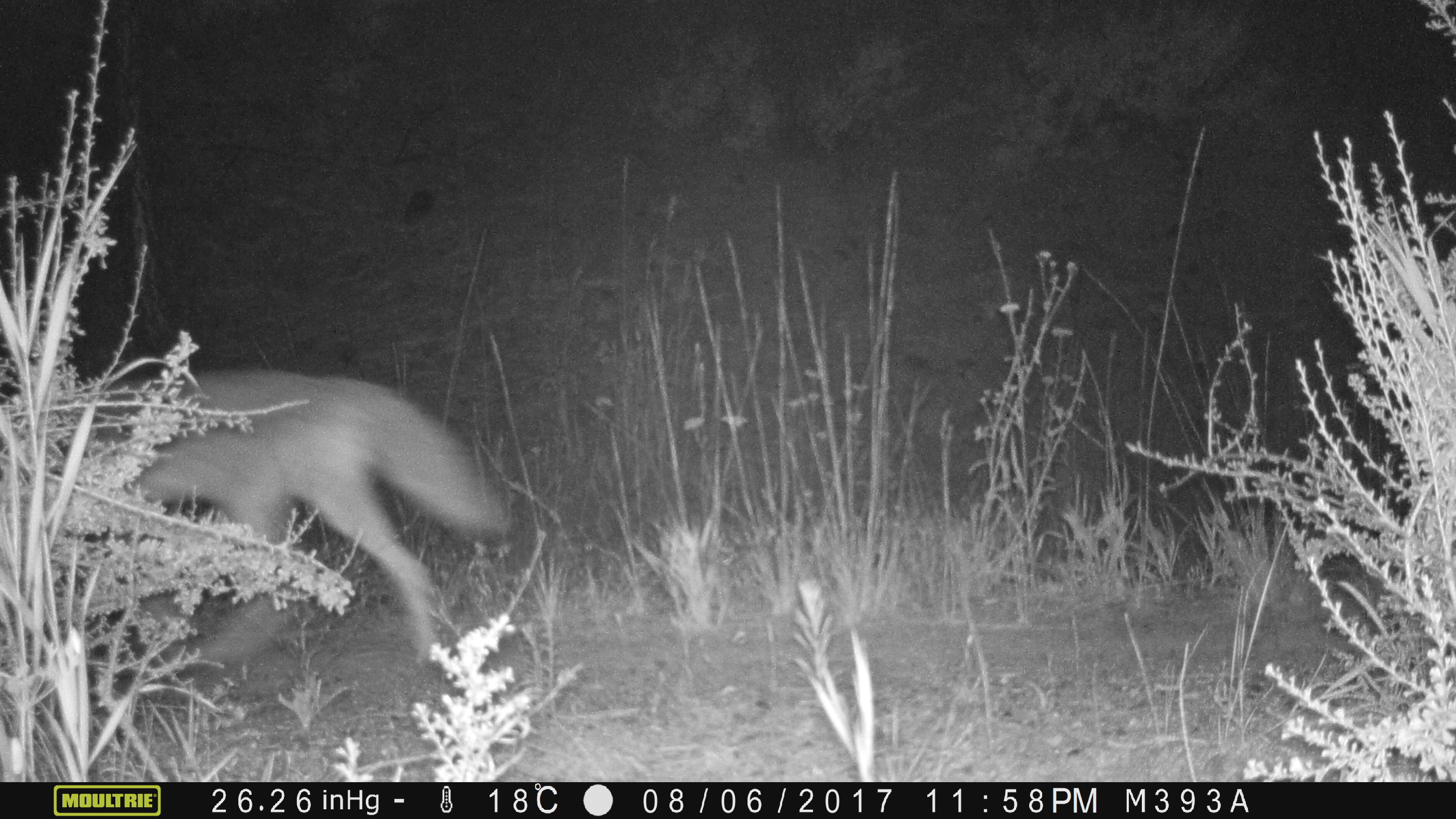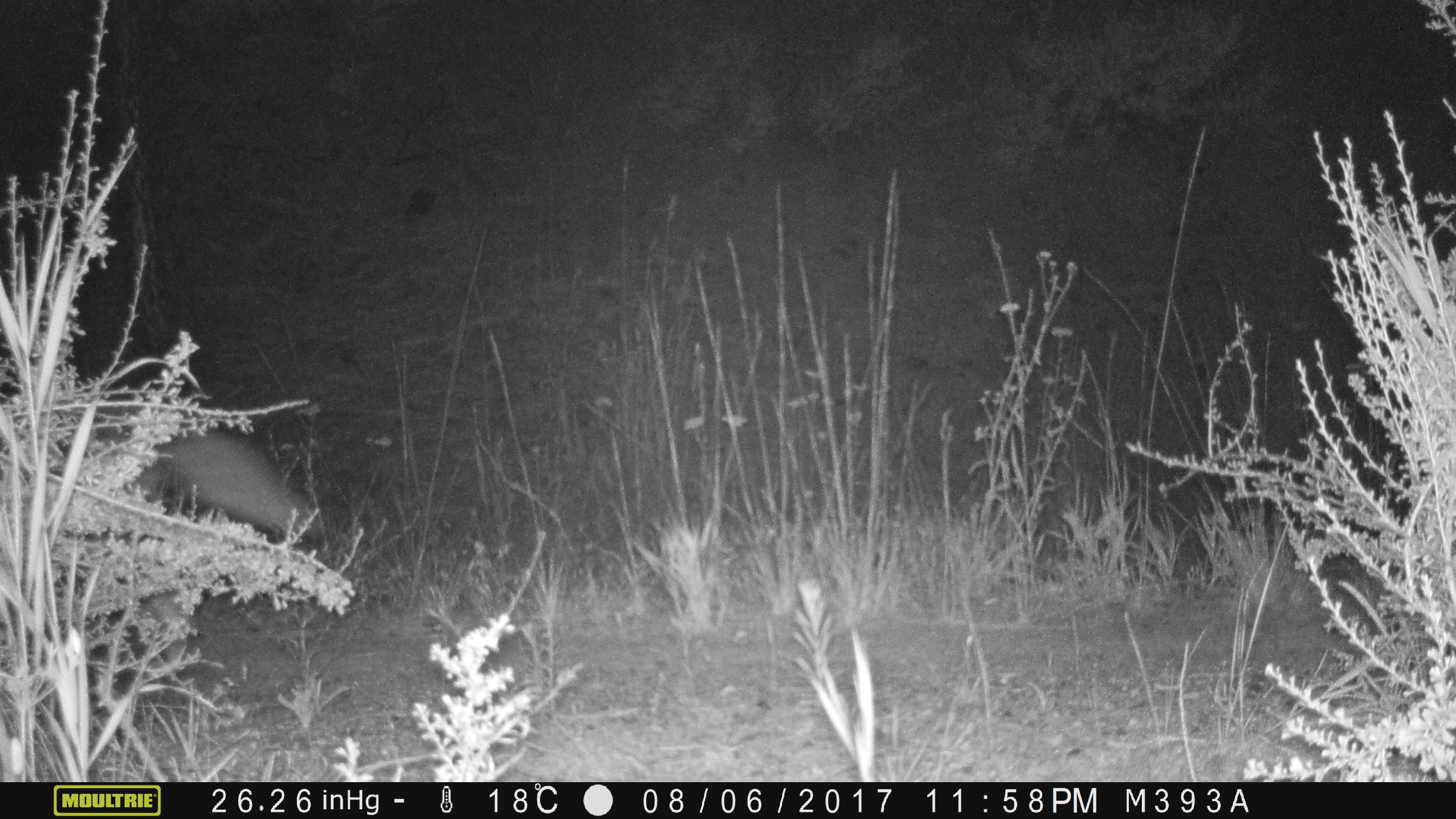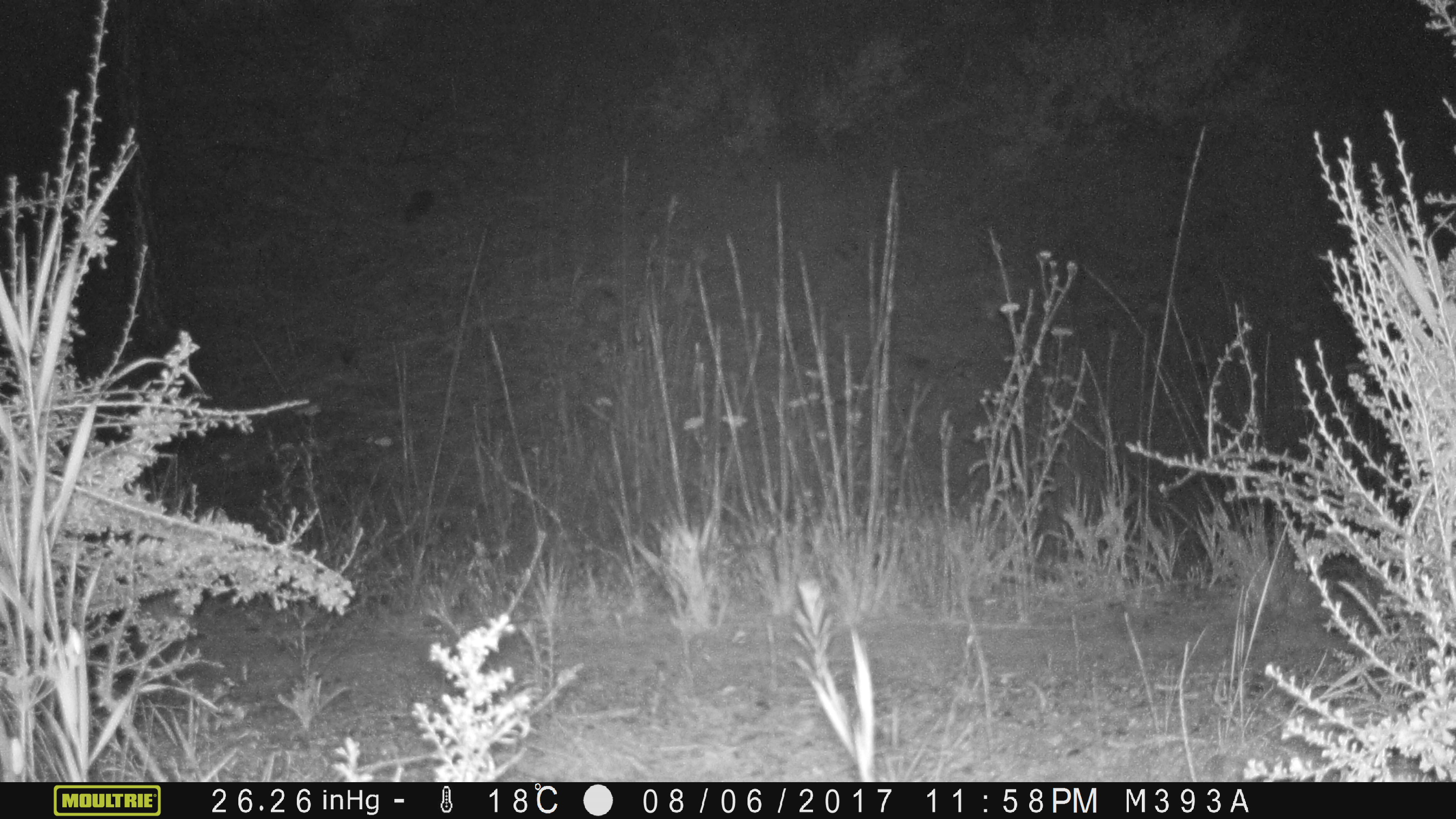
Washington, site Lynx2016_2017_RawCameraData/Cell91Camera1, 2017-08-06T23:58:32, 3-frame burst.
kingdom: Animalia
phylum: Chordata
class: Mammalia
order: Carnivora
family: Canidae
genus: Canis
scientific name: Canis latrans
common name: coyote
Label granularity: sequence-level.